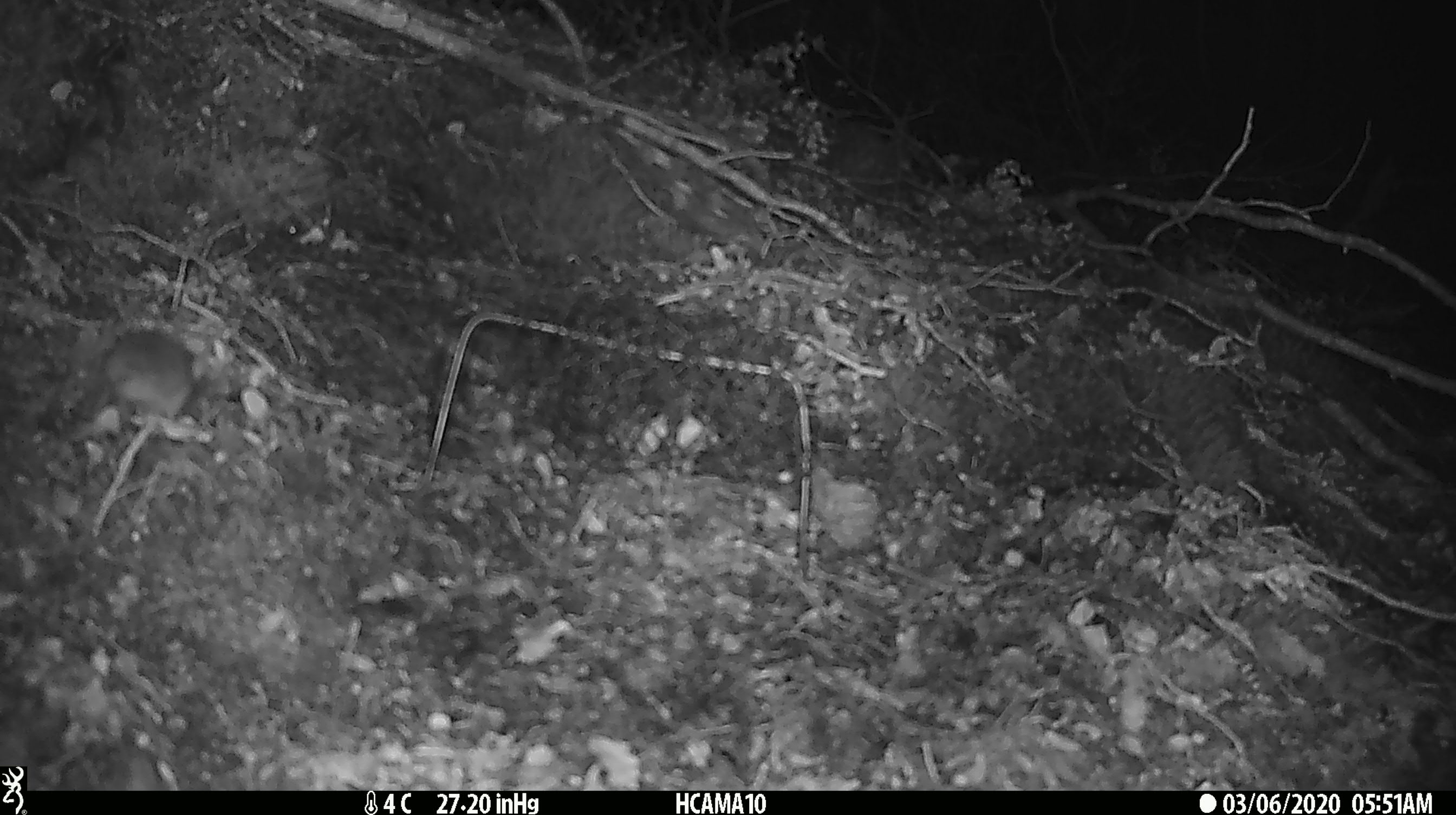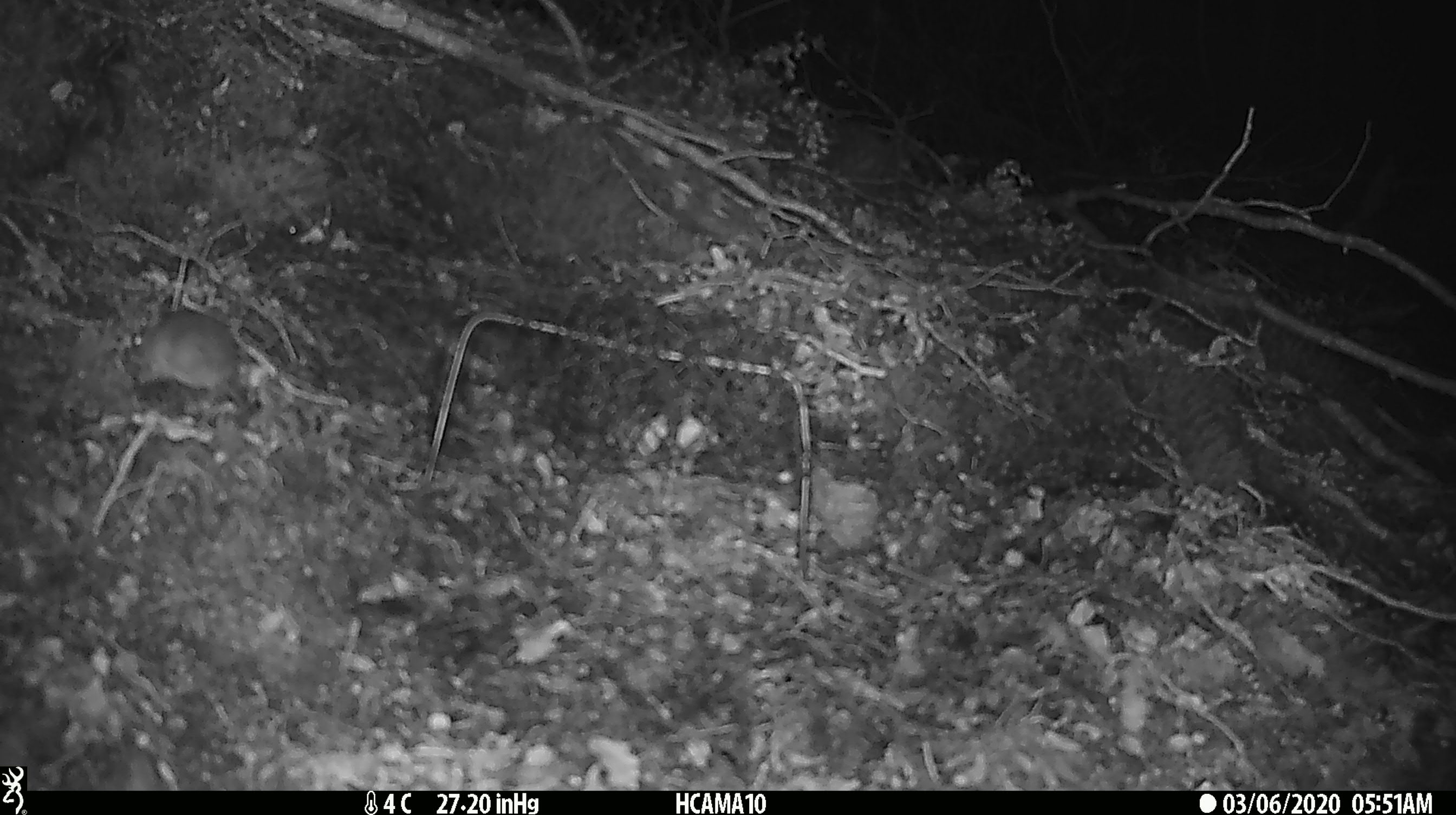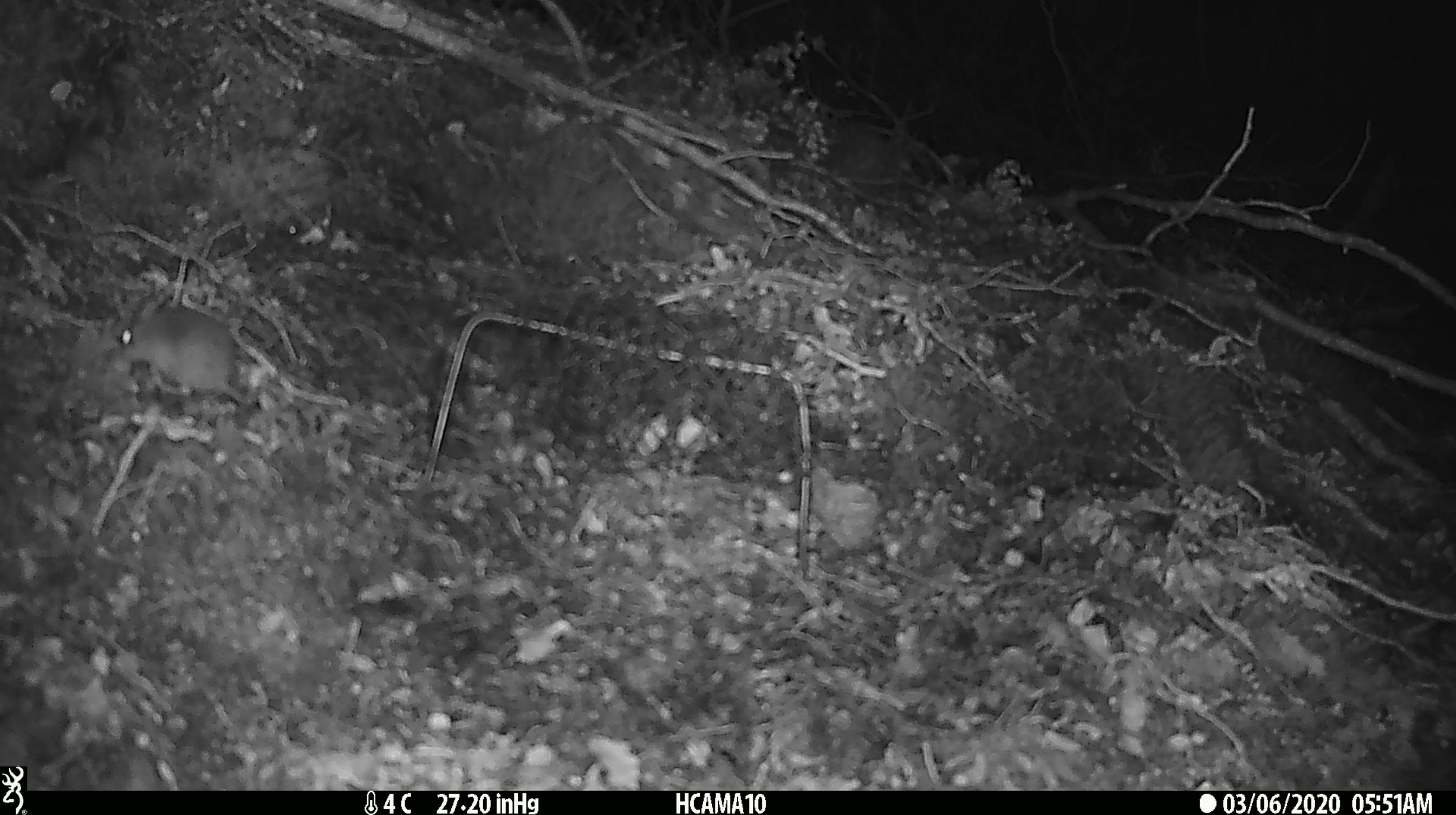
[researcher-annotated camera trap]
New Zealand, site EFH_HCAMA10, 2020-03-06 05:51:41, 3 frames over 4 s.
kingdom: Animalia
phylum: Chordata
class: Mammalia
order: Rodentia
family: Muridae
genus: Mus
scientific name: Mus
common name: mouse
Mouse (Mus).